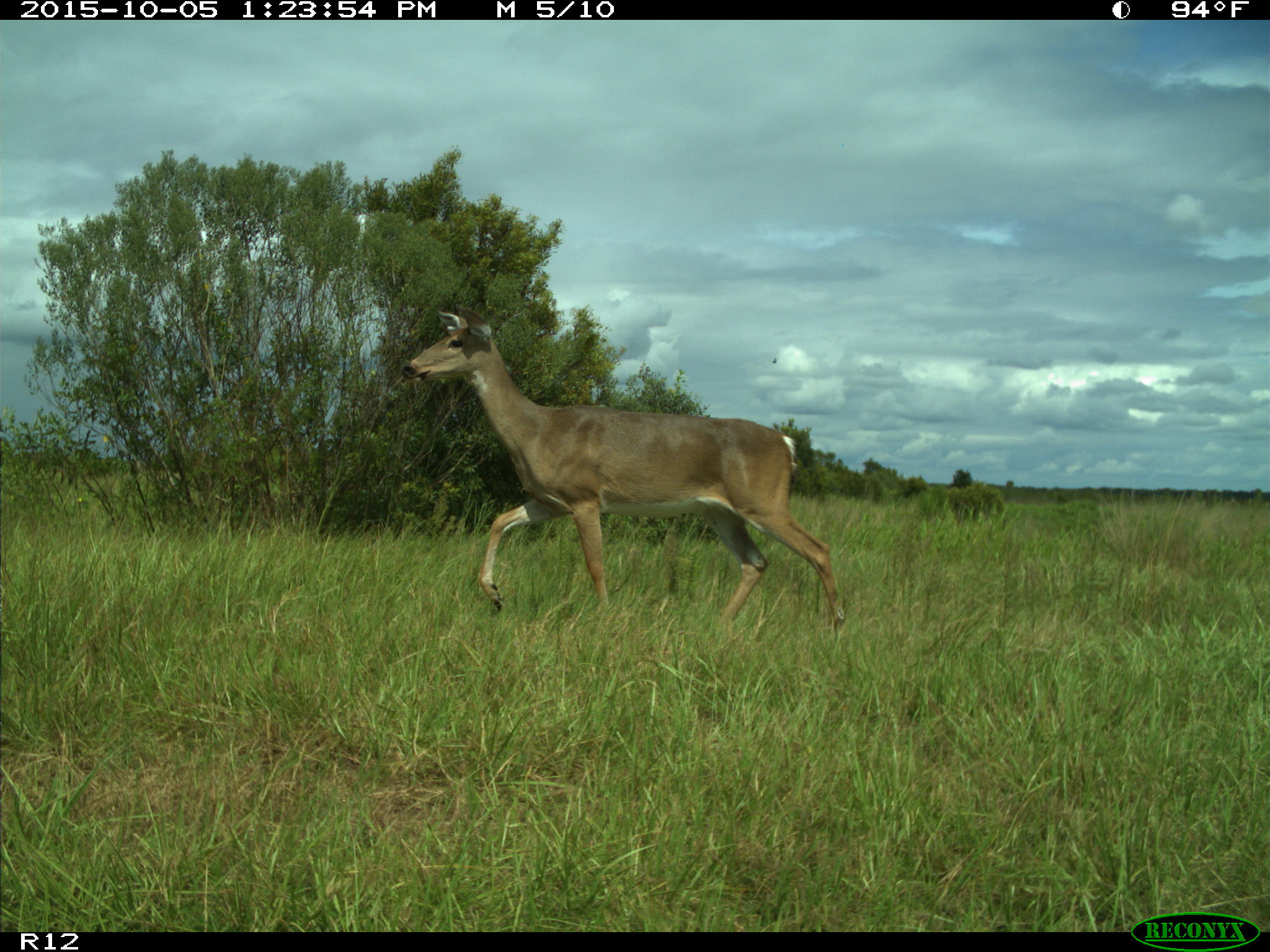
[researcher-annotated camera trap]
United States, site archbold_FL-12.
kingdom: Animalia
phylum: Chordata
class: Mammalia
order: Artiodactyla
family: Cervidae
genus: Odocoileus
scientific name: Odocoileus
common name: deer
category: unidentified deer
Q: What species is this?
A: Unidentified deer (deer) (Odocoileus).